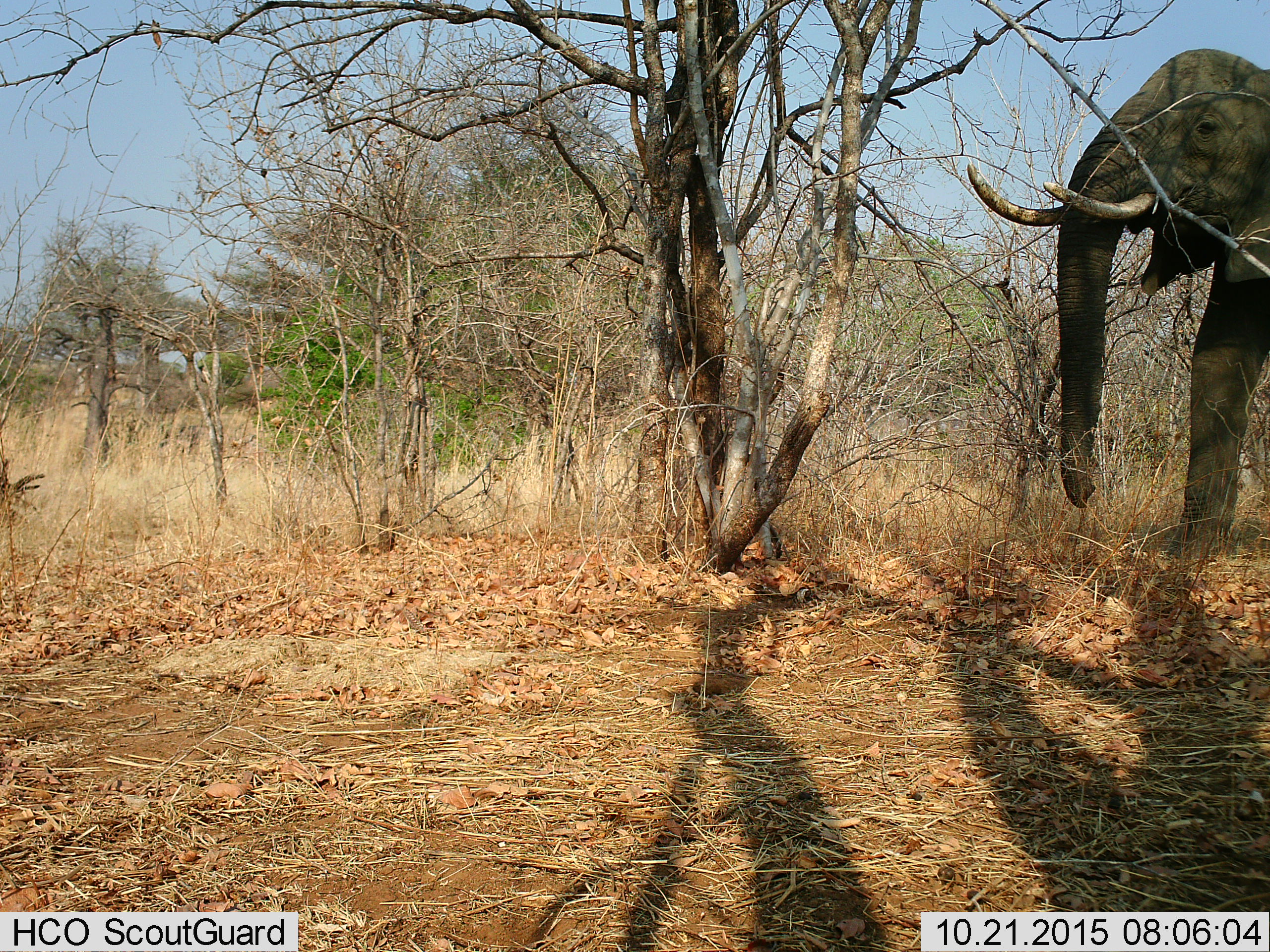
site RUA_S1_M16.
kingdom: Animalia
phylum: Chordata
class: Mammalia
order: Proboscidea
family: Elephantidae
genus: Loxodonta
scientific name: Loxodonta africana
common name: african bush elephant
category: elephant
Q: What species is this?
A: Elephant (african bush elephant) (Loxodonta africana).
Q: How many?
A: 1.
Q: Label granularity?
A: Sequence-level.